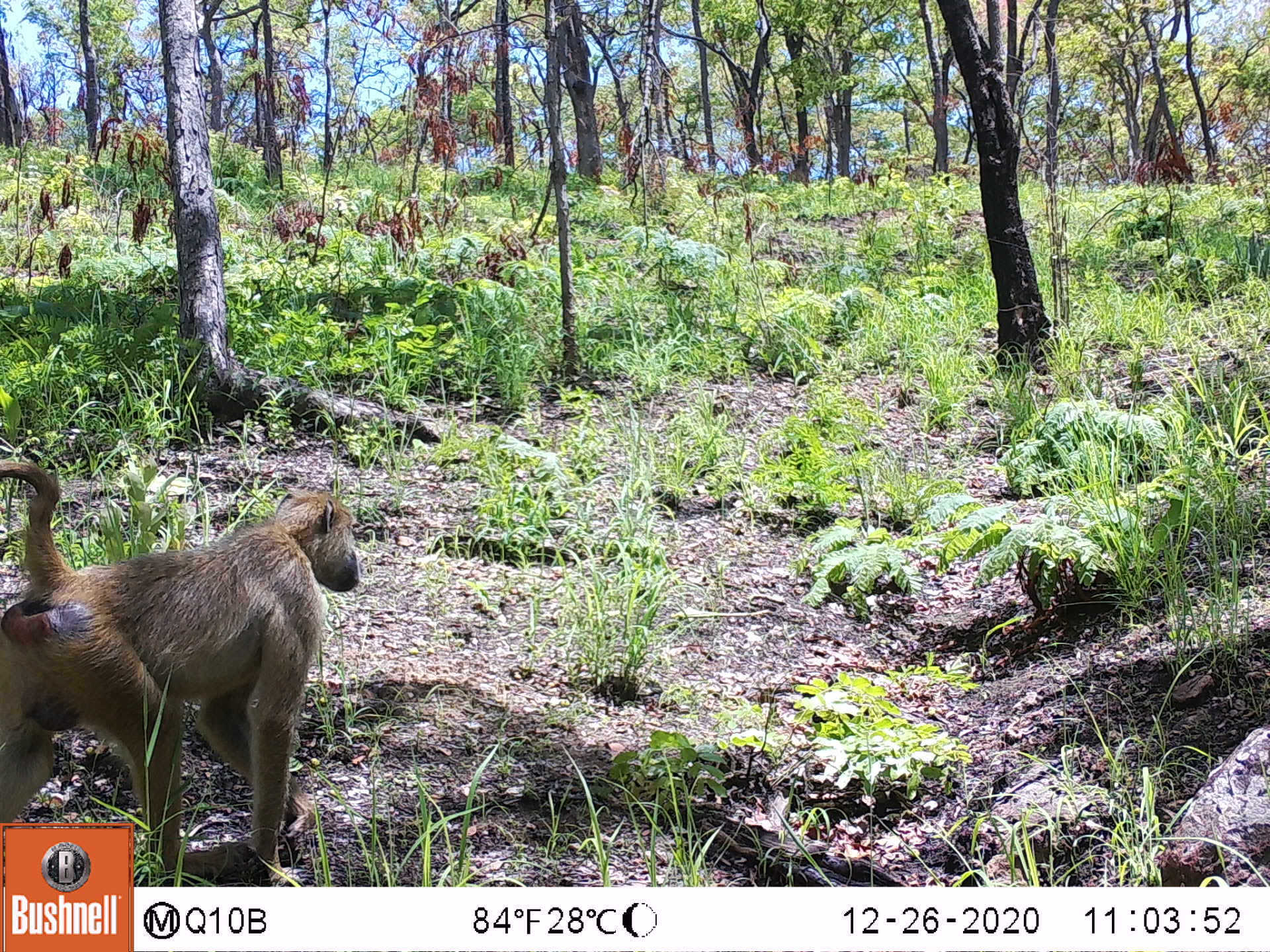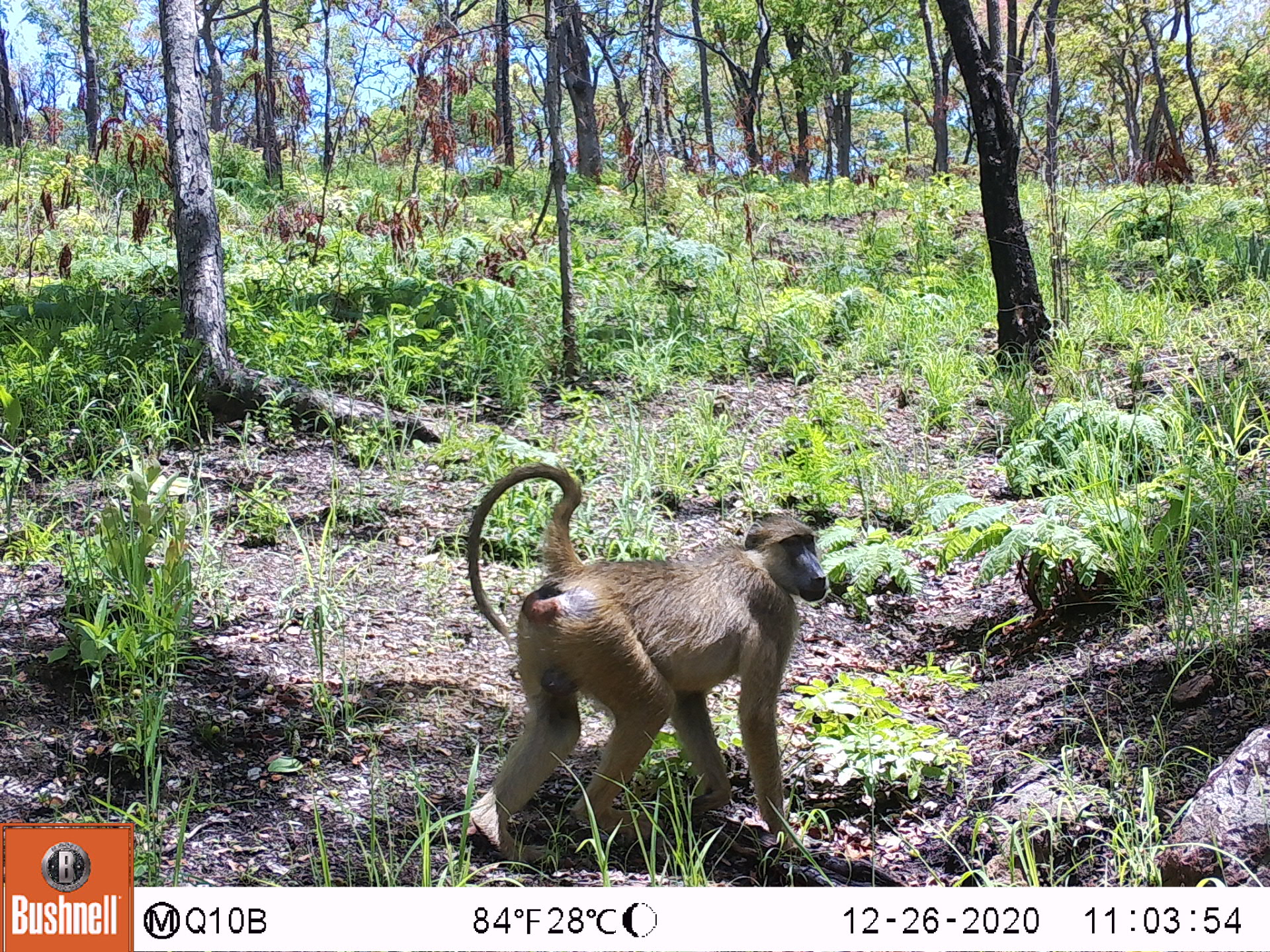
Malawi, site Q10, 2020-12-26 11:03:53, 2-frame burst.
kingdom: Animalia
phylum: Chordata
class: Mammalia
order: Primates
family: Cercopithecidae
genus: Papio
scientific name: Papio cynocephalus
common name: yellow baboon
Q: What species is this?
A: Yellow baboon (Papio cynocephalus).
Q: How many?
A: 1.